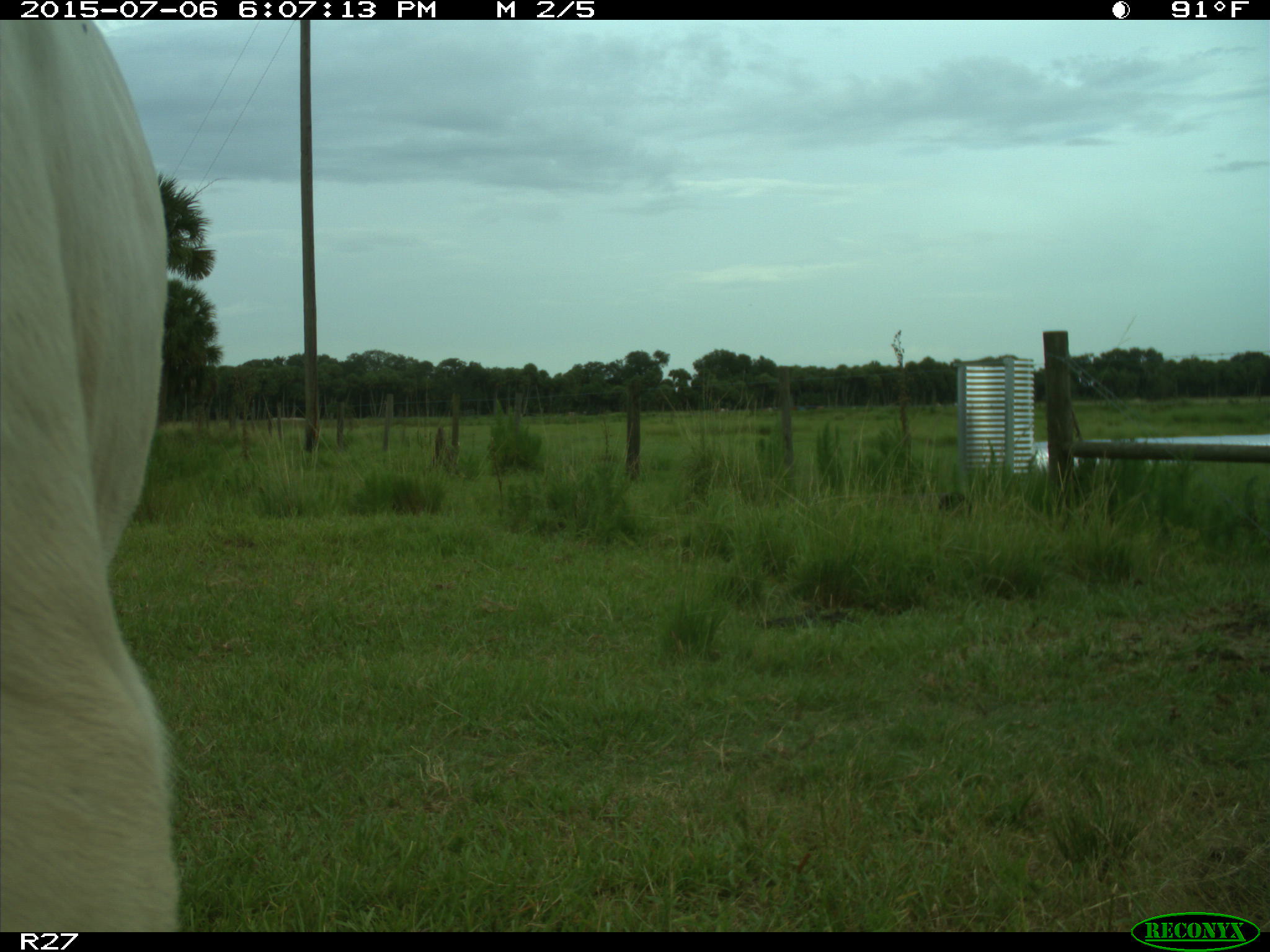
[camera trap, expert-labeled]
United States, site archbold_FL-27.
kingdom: Animalia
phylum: Chordata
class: Mammalia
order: Artiodactyla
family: Bovidae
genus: Bos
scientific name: Bos taurus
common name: domestic cow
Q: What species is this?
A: Bos taurus (domestic cow).